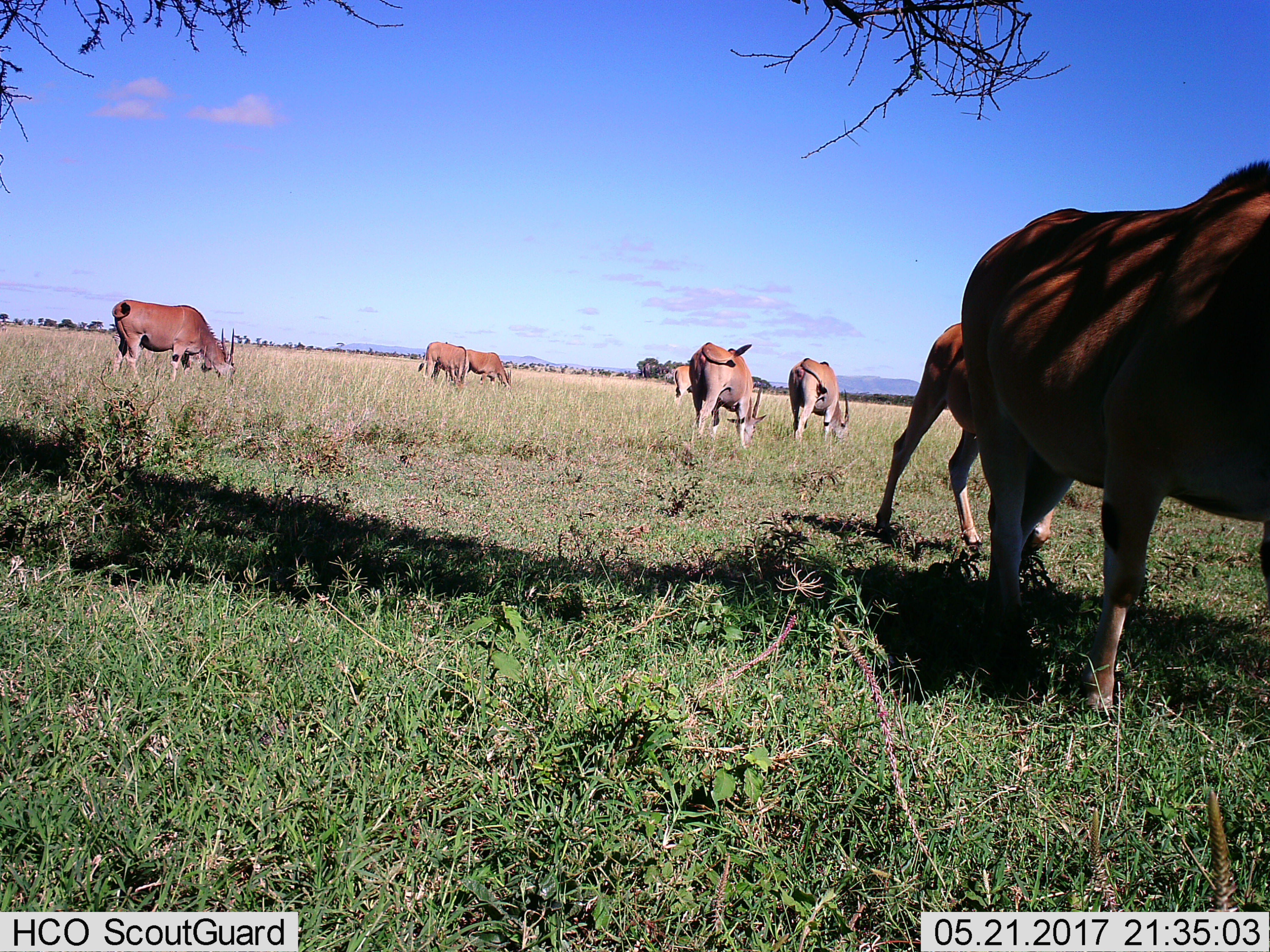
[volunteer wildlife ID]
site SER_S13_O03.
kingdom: Animalia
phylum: Chordata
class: Mammalia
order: Artiodactyla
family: Bovidae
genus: Tragelaphus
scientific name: Tragelaphus oryx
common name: eland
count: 8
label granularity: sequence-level